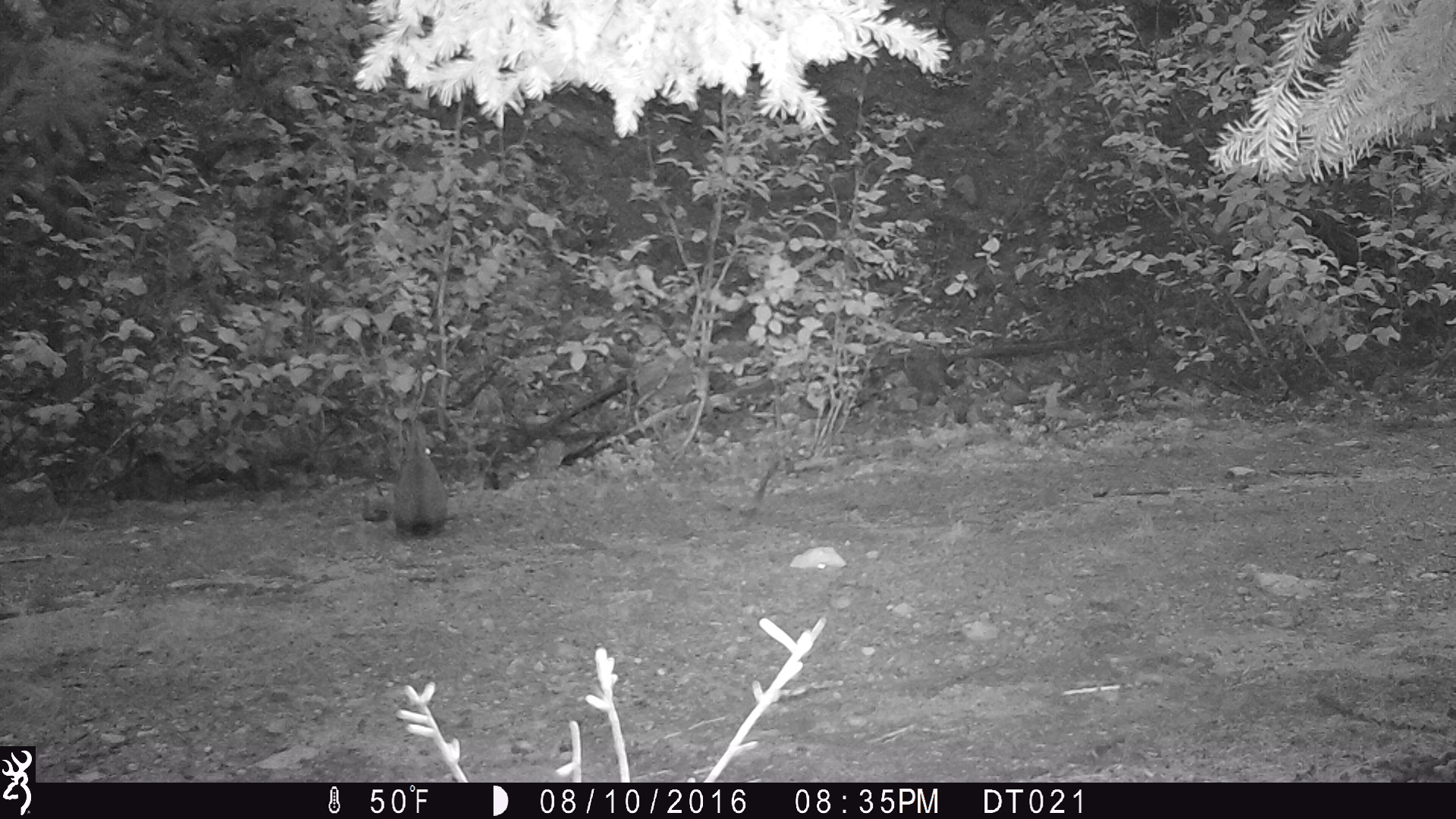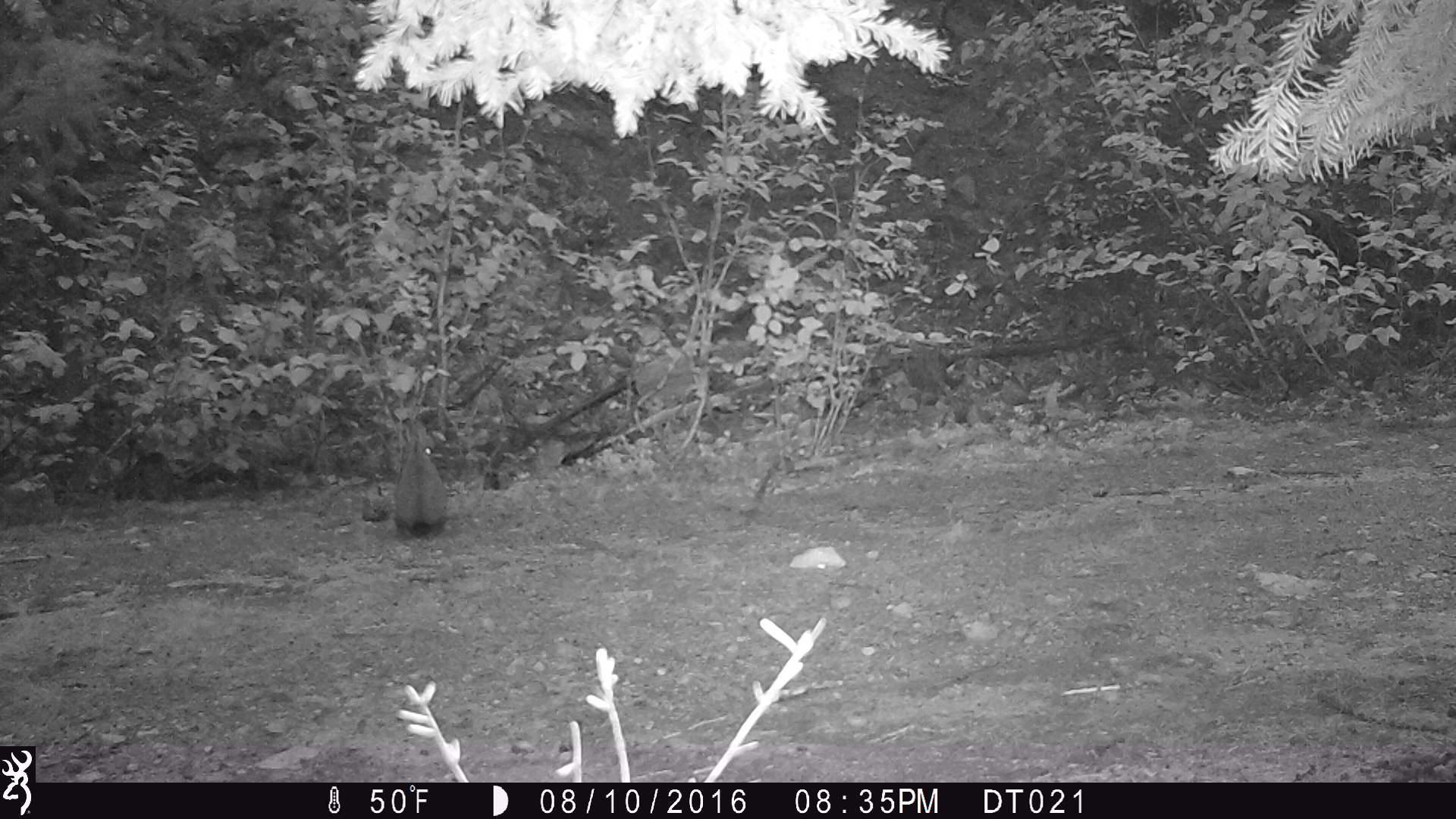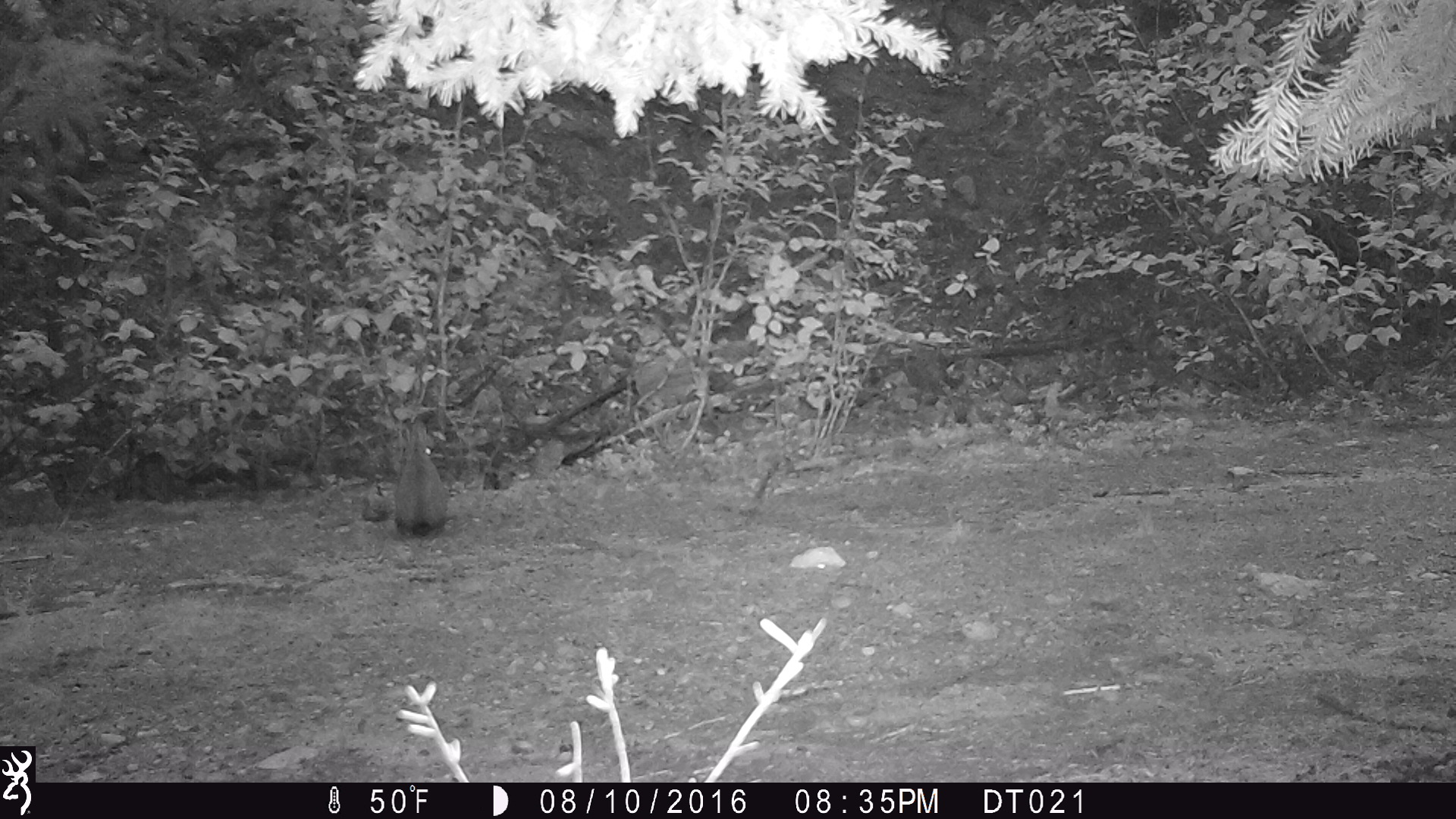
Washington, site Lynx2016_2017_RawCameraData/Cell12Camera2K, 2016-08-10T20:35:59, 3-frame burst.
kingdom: Animalia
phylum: Chordata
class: Mammalia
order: Lagomorpha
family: Leporidae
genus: Lepus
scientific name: Lepus americanus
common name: snowshoe hare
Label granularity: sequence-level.